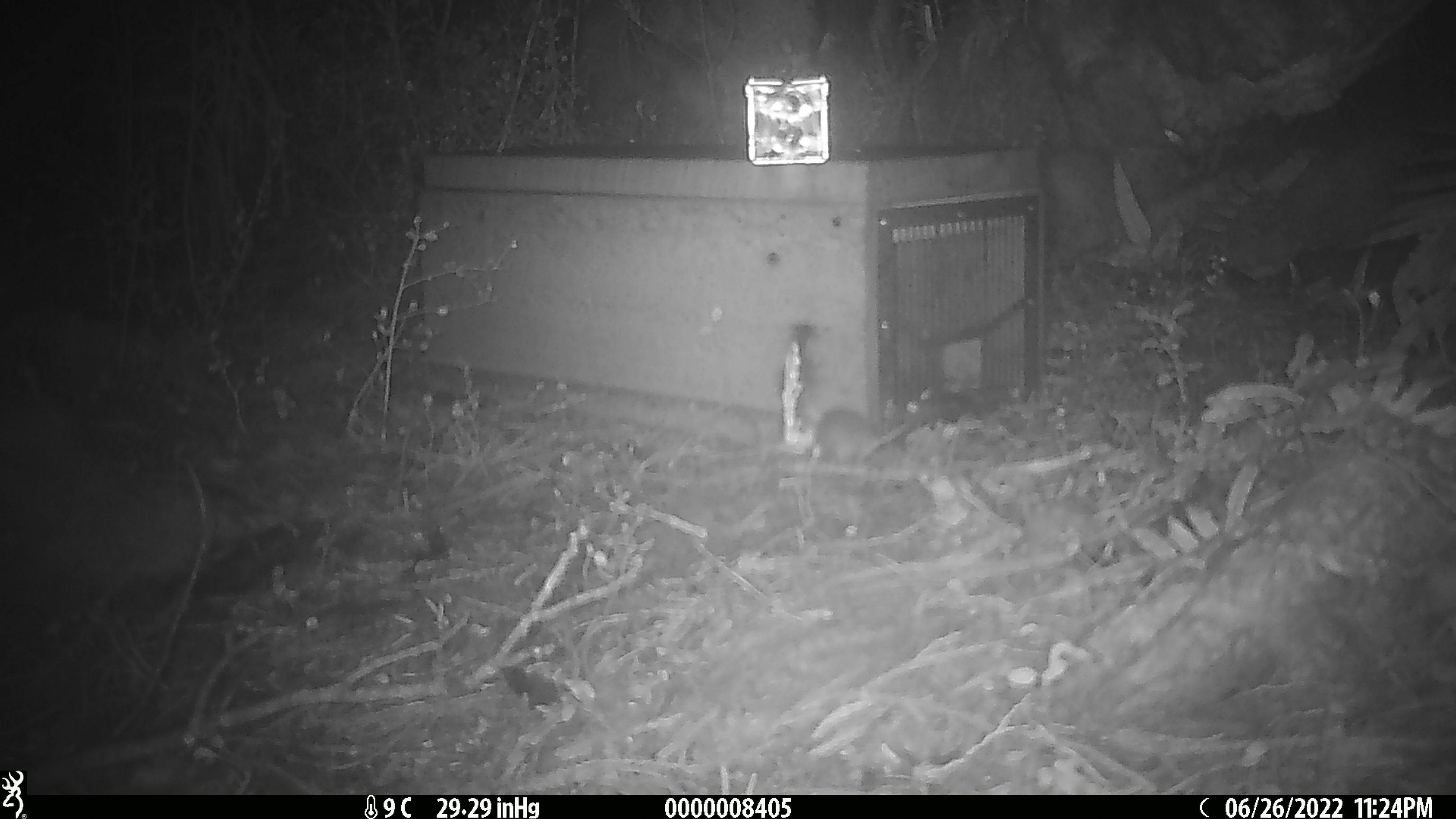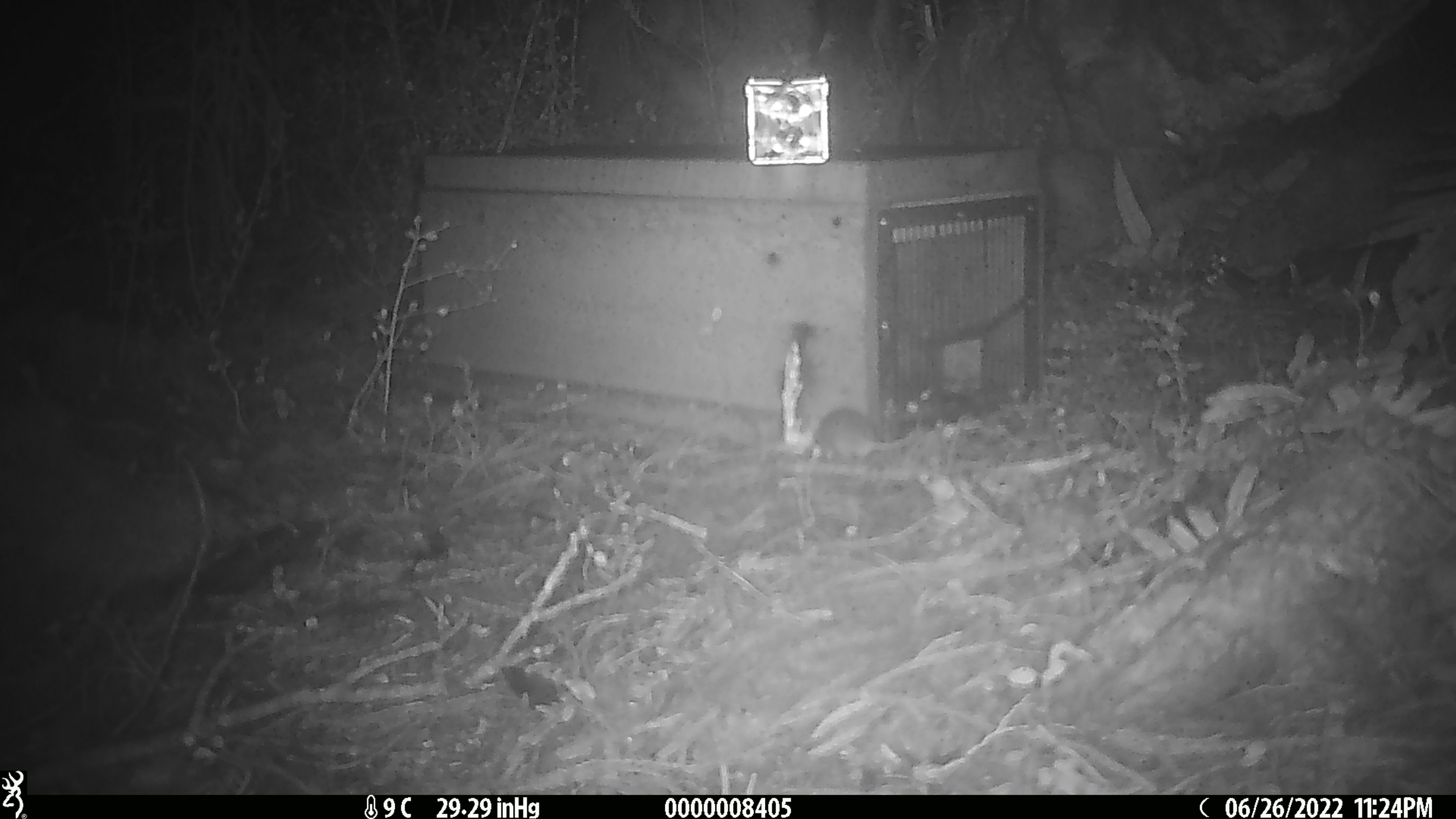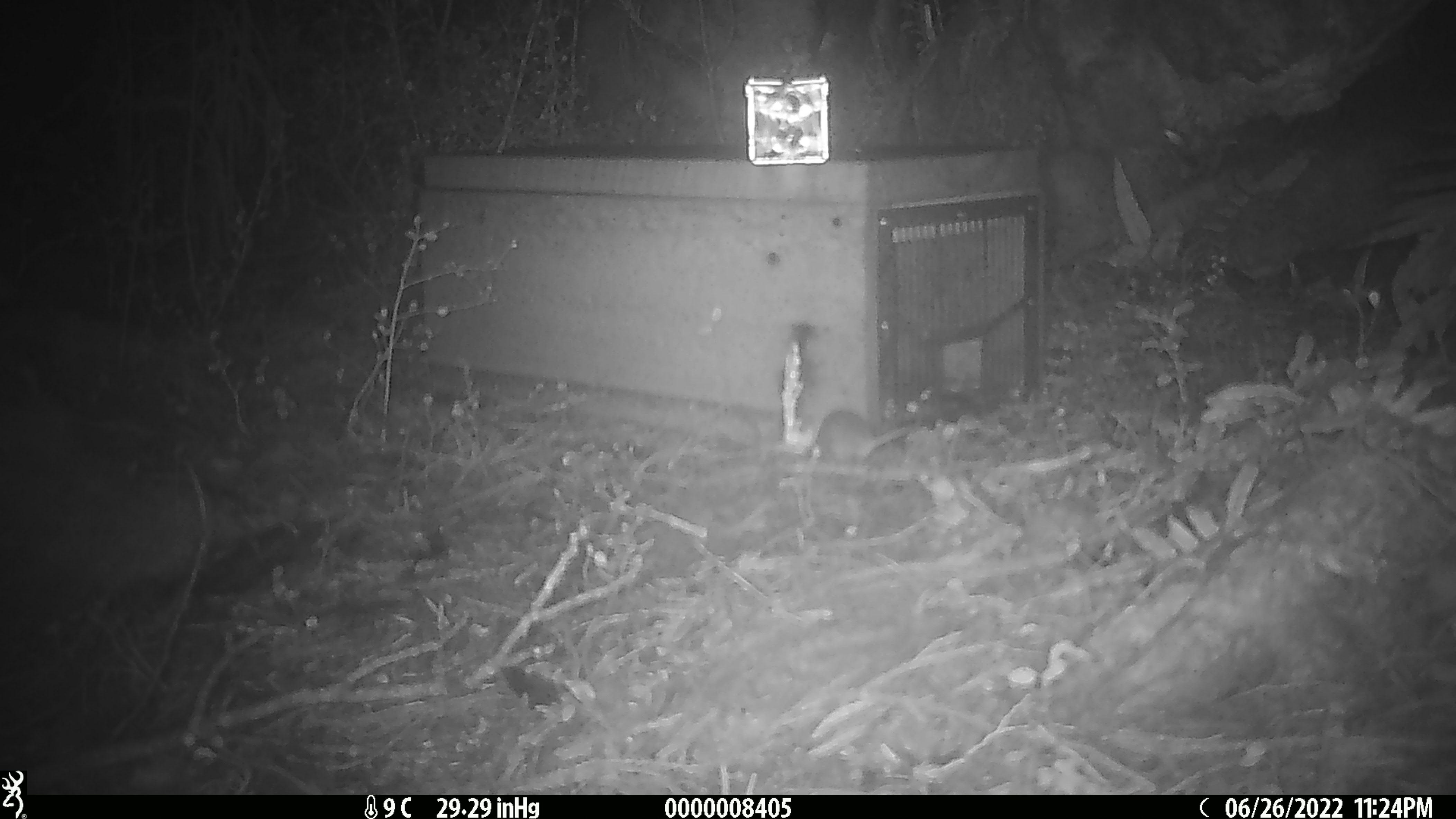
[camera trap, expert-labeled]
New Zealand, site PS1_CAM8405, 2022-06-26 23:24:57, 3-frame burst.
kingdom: Animalia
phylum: Chordata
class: Mammalia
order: Rodentia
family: Muridae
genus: Mus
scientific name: Mus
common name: mouse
Mouse (Mus).